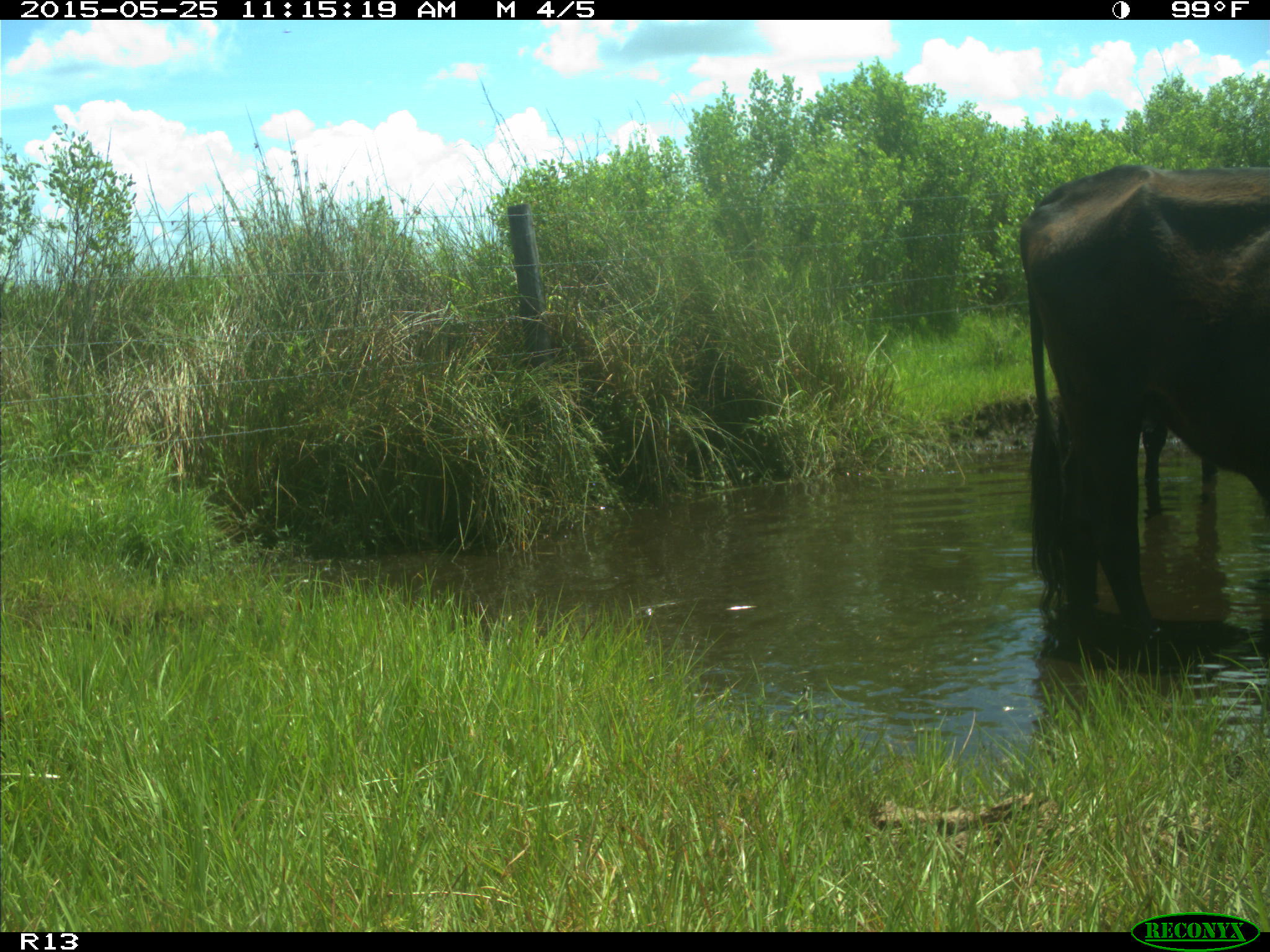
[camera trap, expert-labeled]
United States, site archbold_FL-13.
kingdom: Animalia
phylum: Chordata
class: Mammalia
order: Artiodactyla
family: Bovidae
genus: Bos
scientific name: Bos taurus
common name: domestic cow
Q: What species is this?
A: Bos taurus (domestic cow).